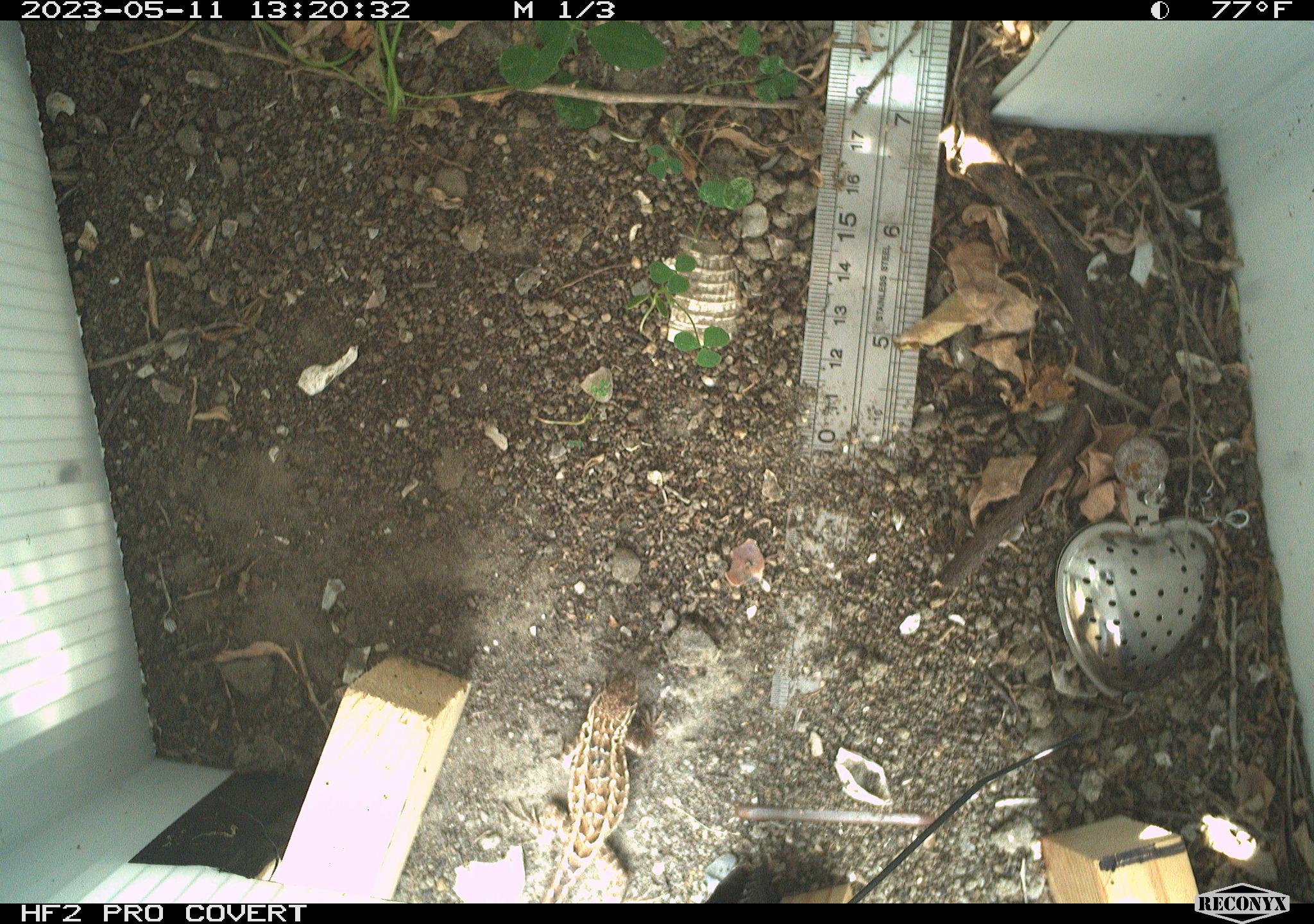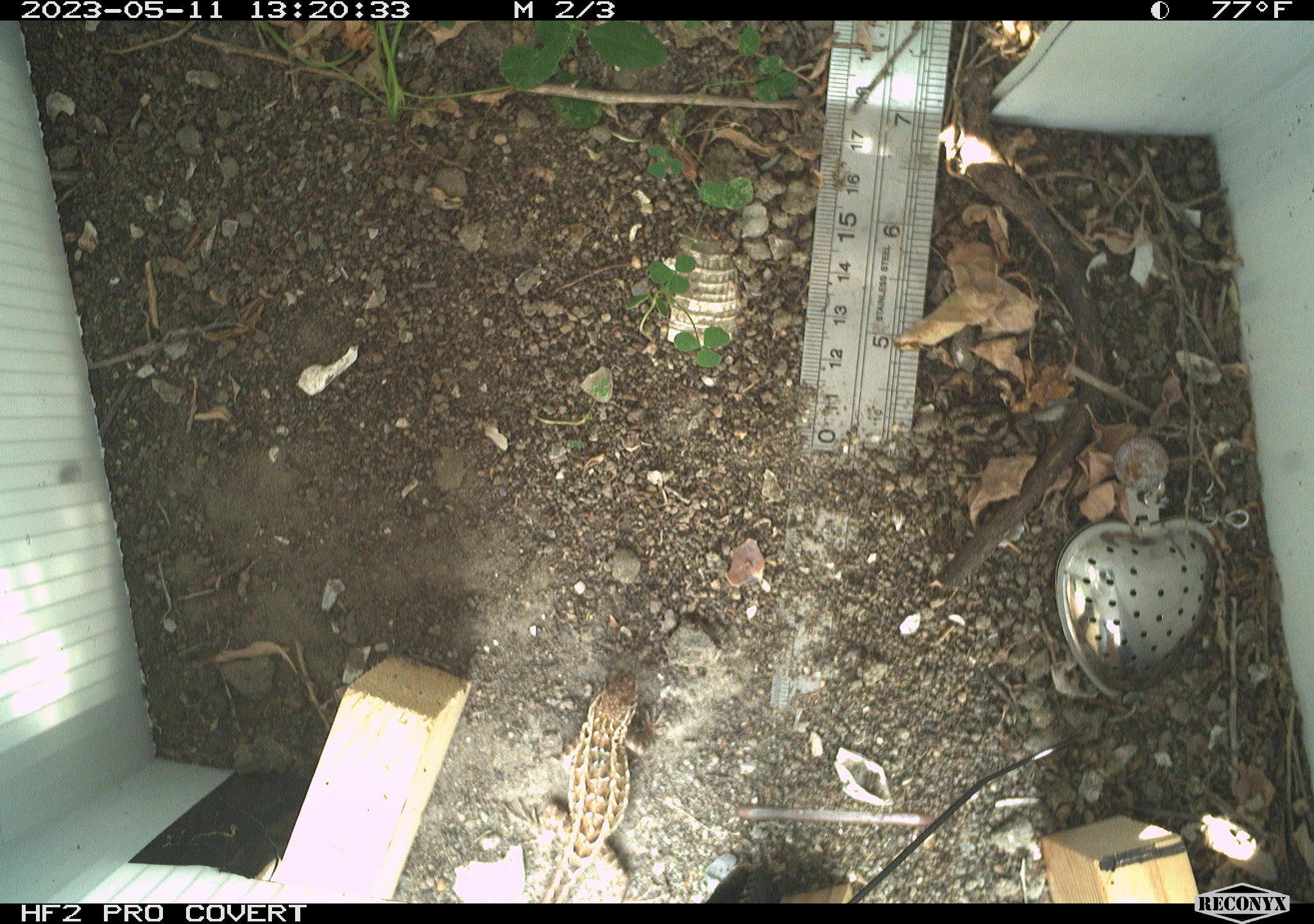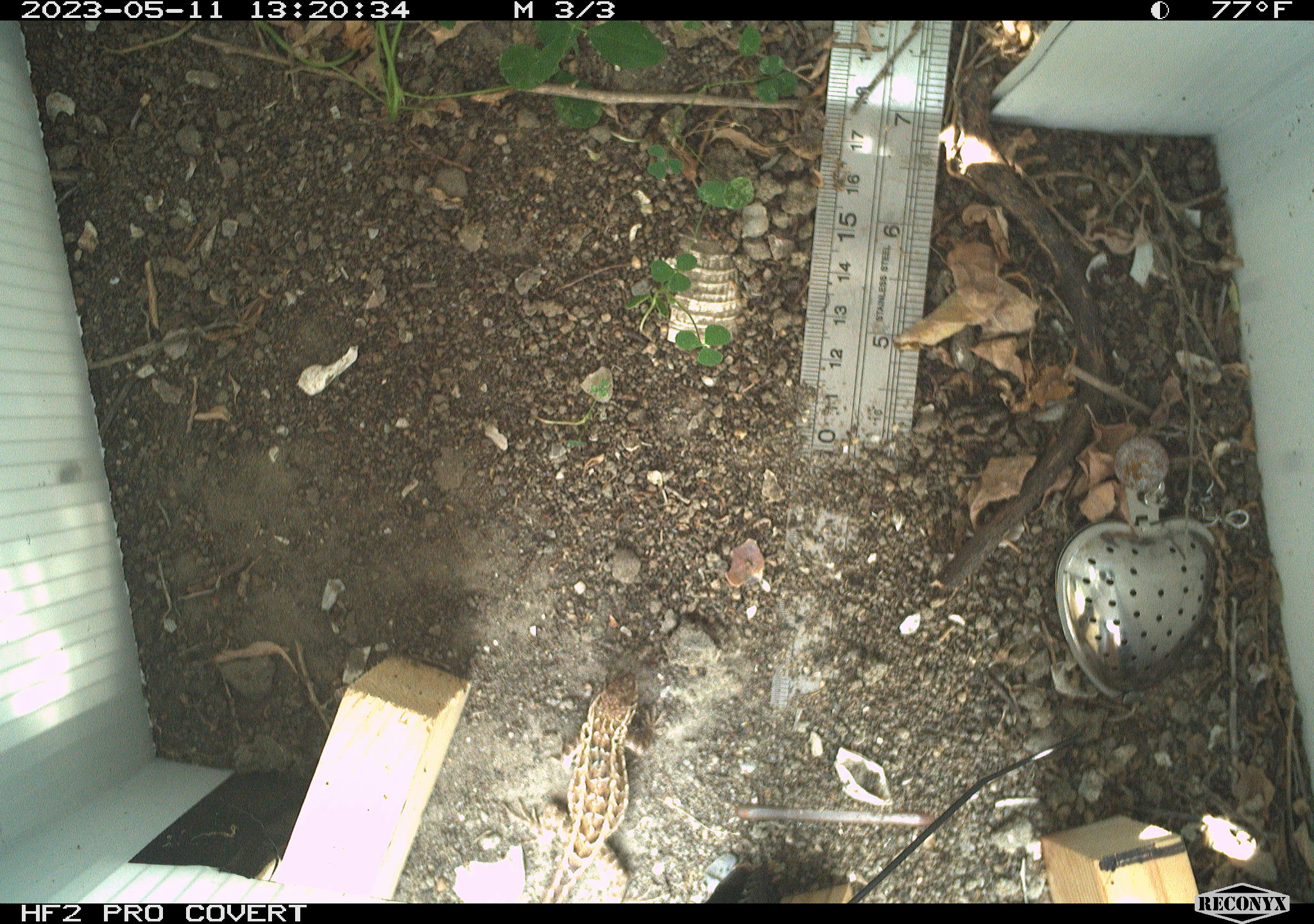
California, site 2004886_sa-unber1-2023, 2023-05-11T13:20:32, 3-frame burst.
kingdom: Animalia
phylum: Chordata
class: Reptilia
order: Squamata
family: Phrynosomatidae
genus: Sceloporus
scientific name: Sceloporus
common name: spiny lizards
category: sceloporus species